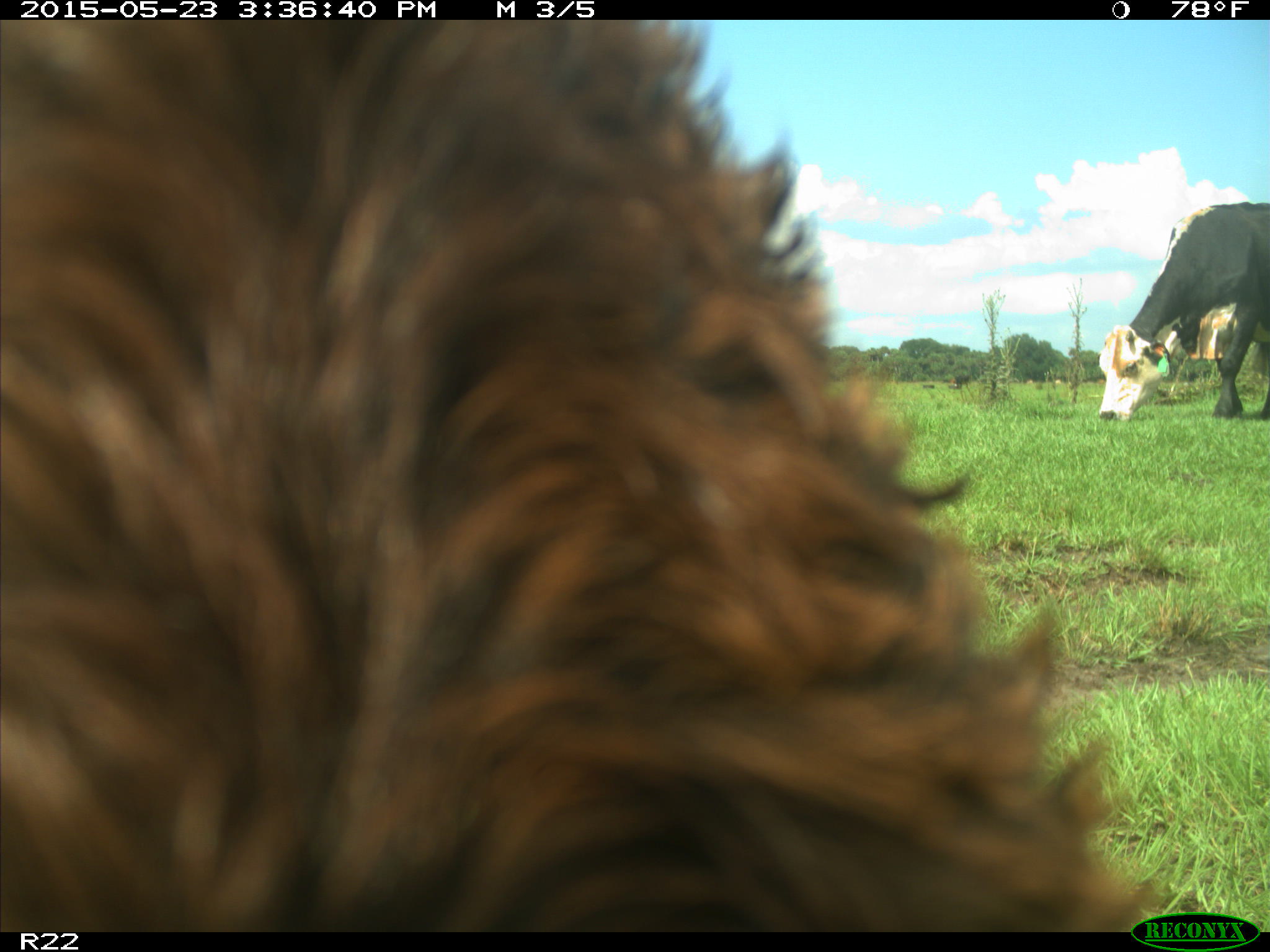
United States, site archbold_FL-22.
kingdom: Animalia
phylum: Chordata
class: Mammalia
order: Artiodactyla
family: Bovidae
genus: Bos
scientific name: Bos taurus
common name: domestic cow